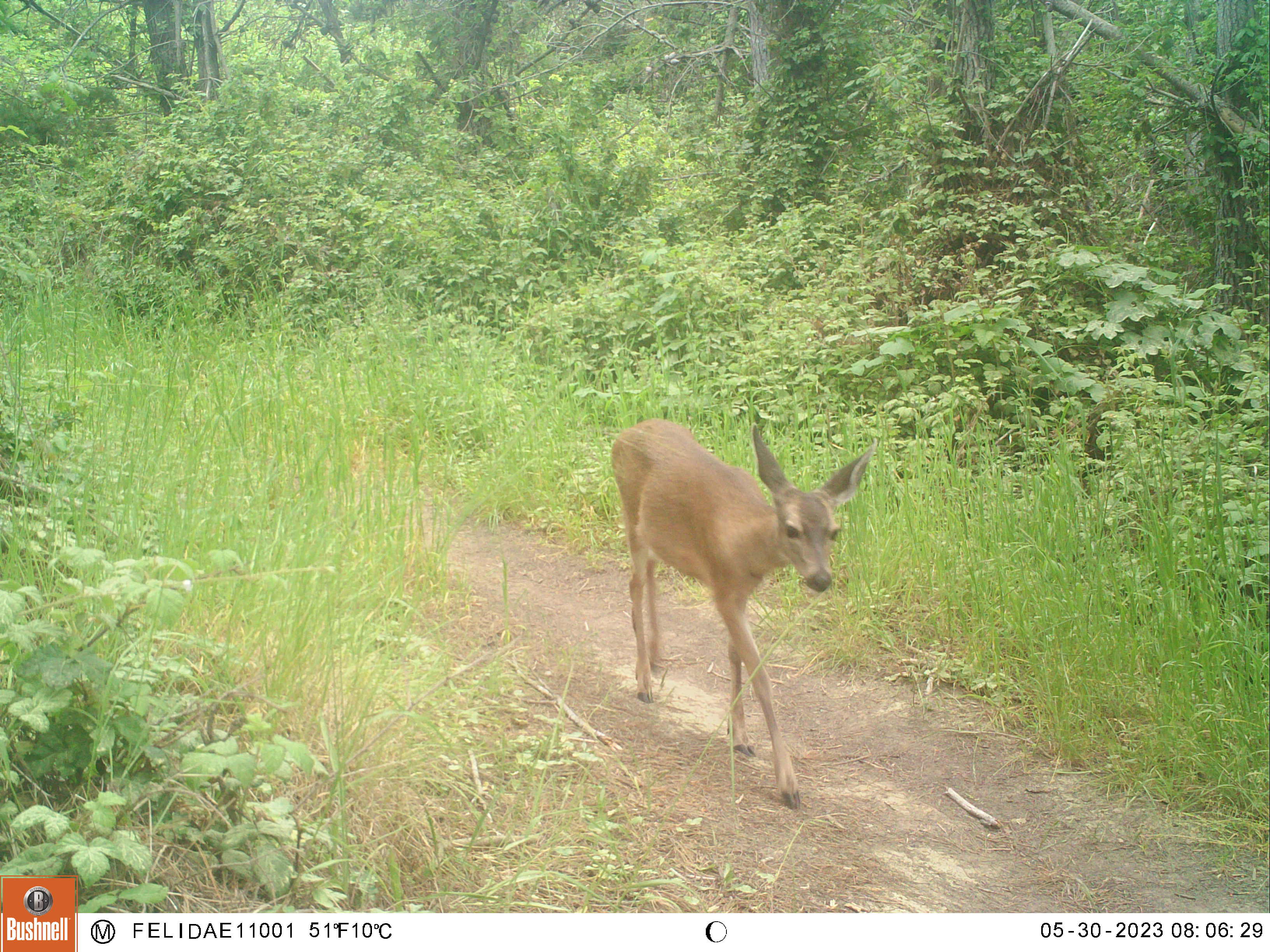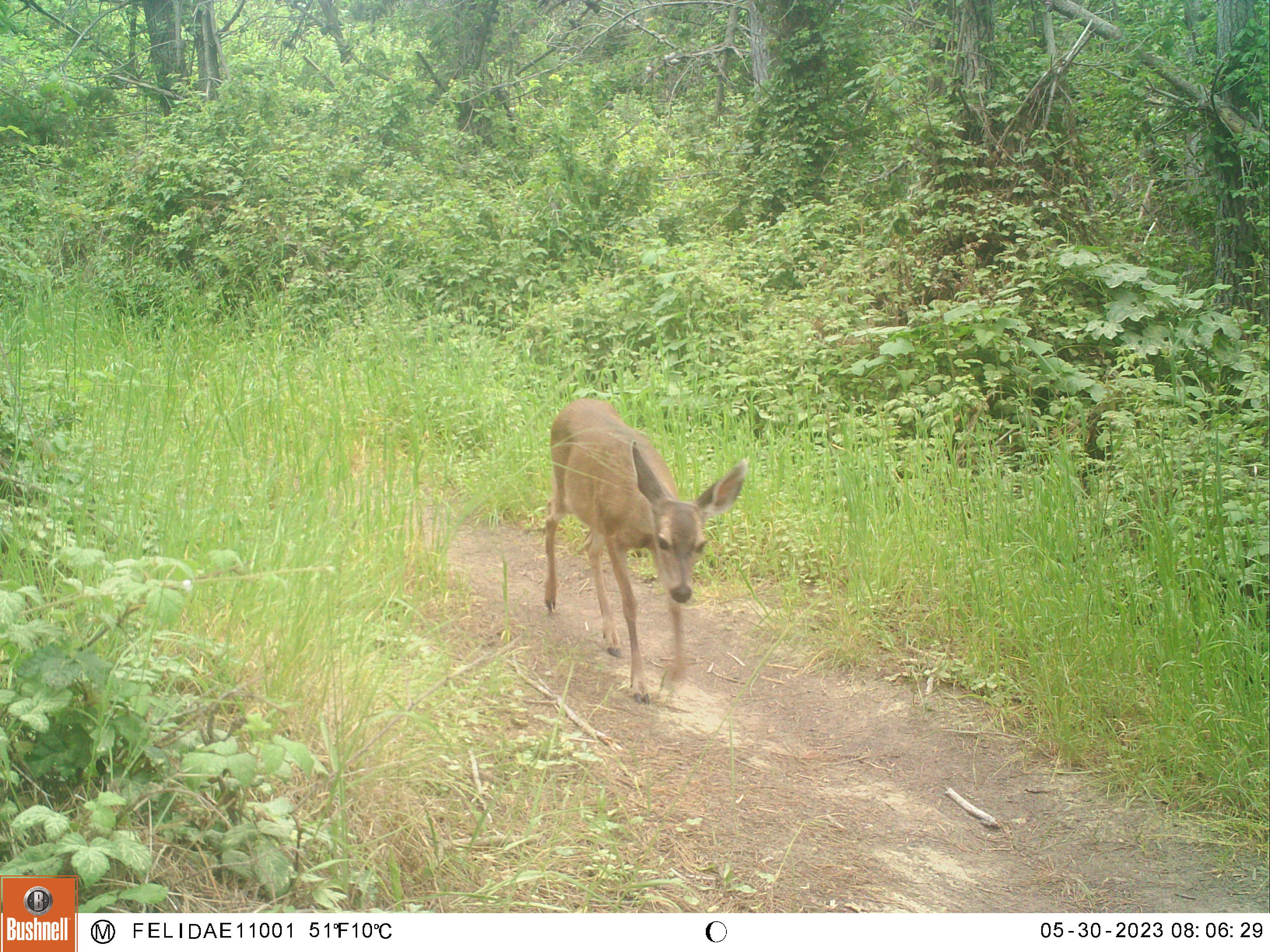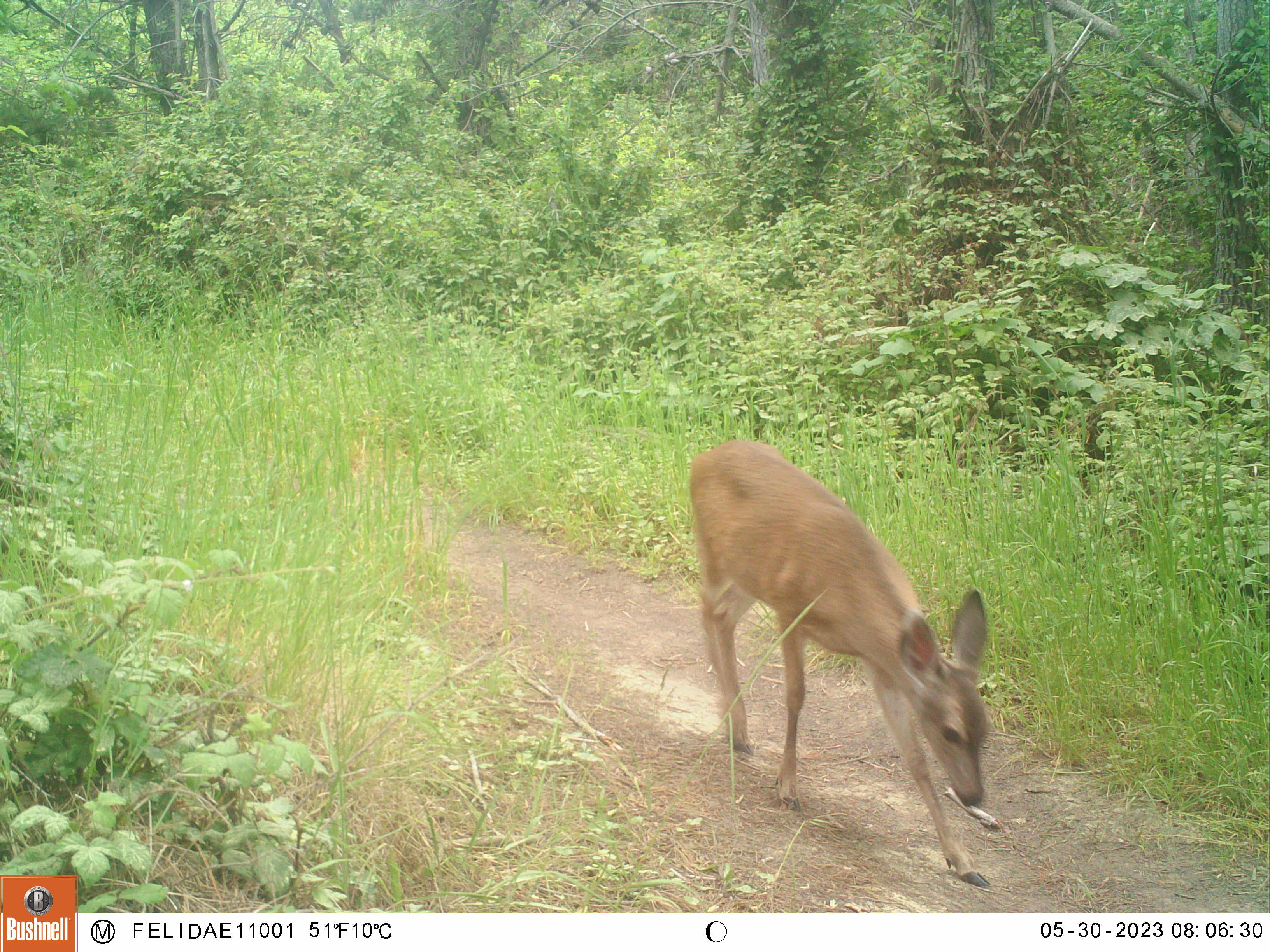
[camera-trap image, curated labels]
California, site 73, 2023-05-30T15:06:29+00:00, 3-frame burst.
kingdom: Animalia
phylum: Chordata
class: Mammalia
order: Artiodactyla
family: Cervidae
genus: Odocoileus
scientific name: Odocoileus hemionus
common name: mule deer